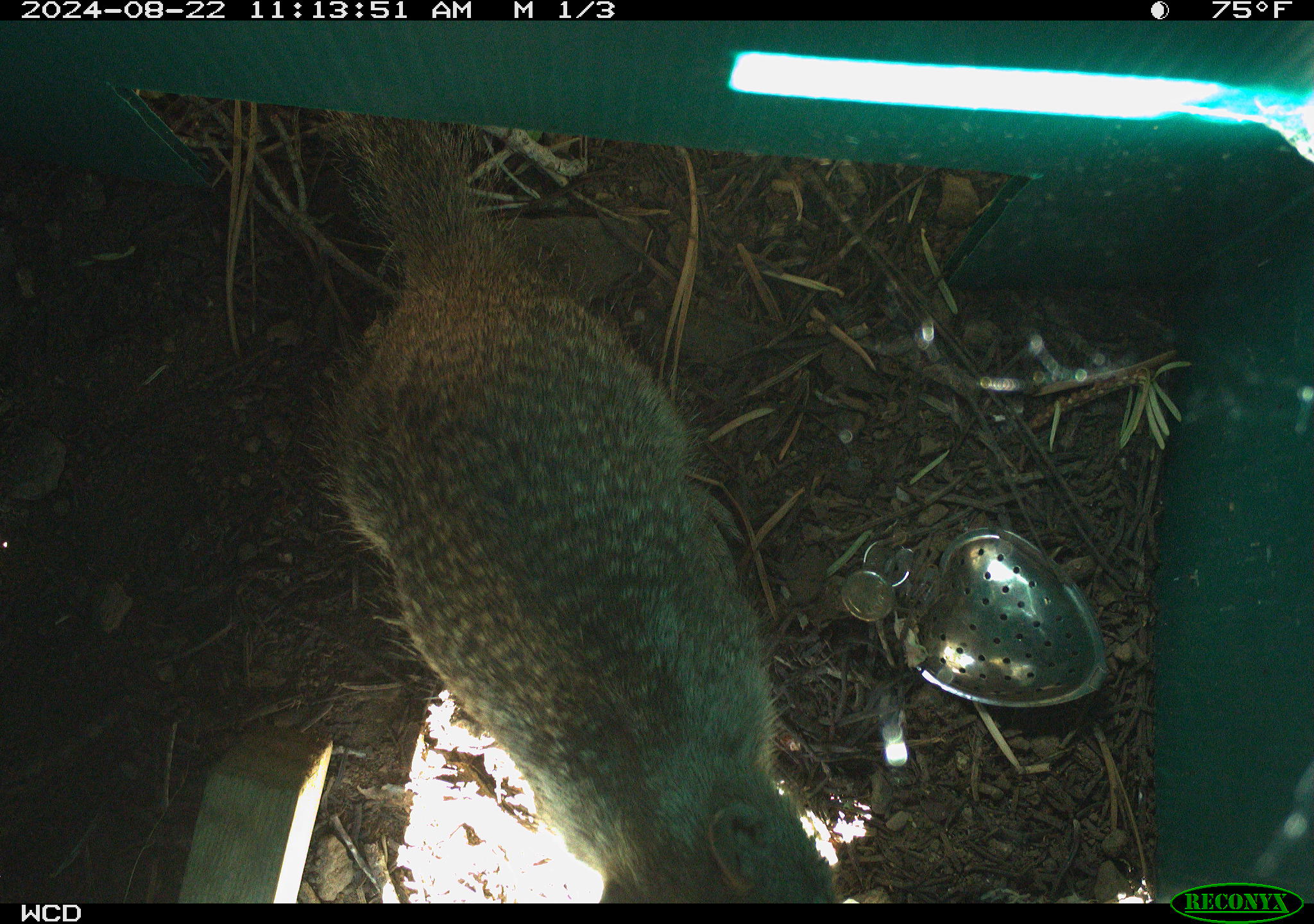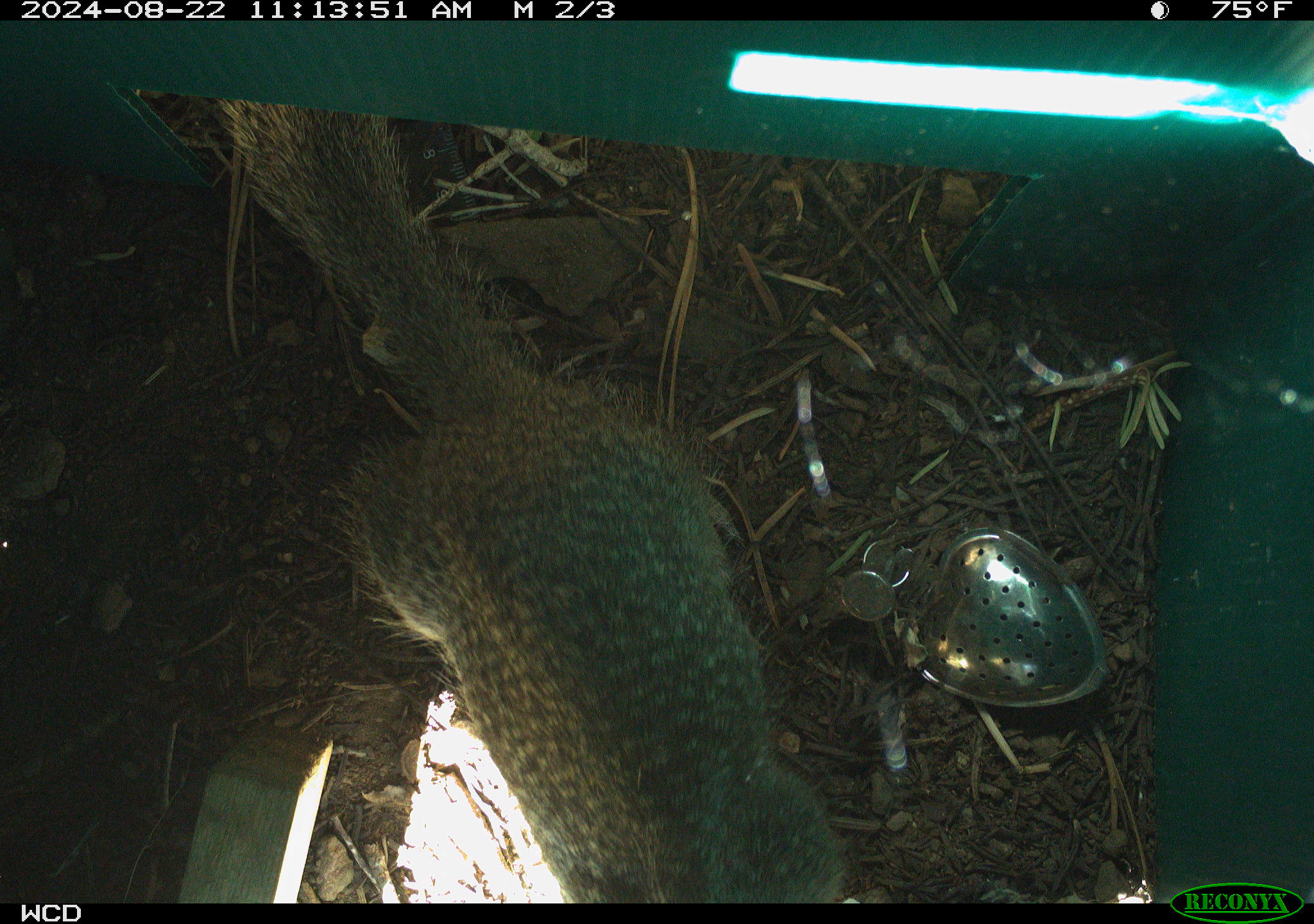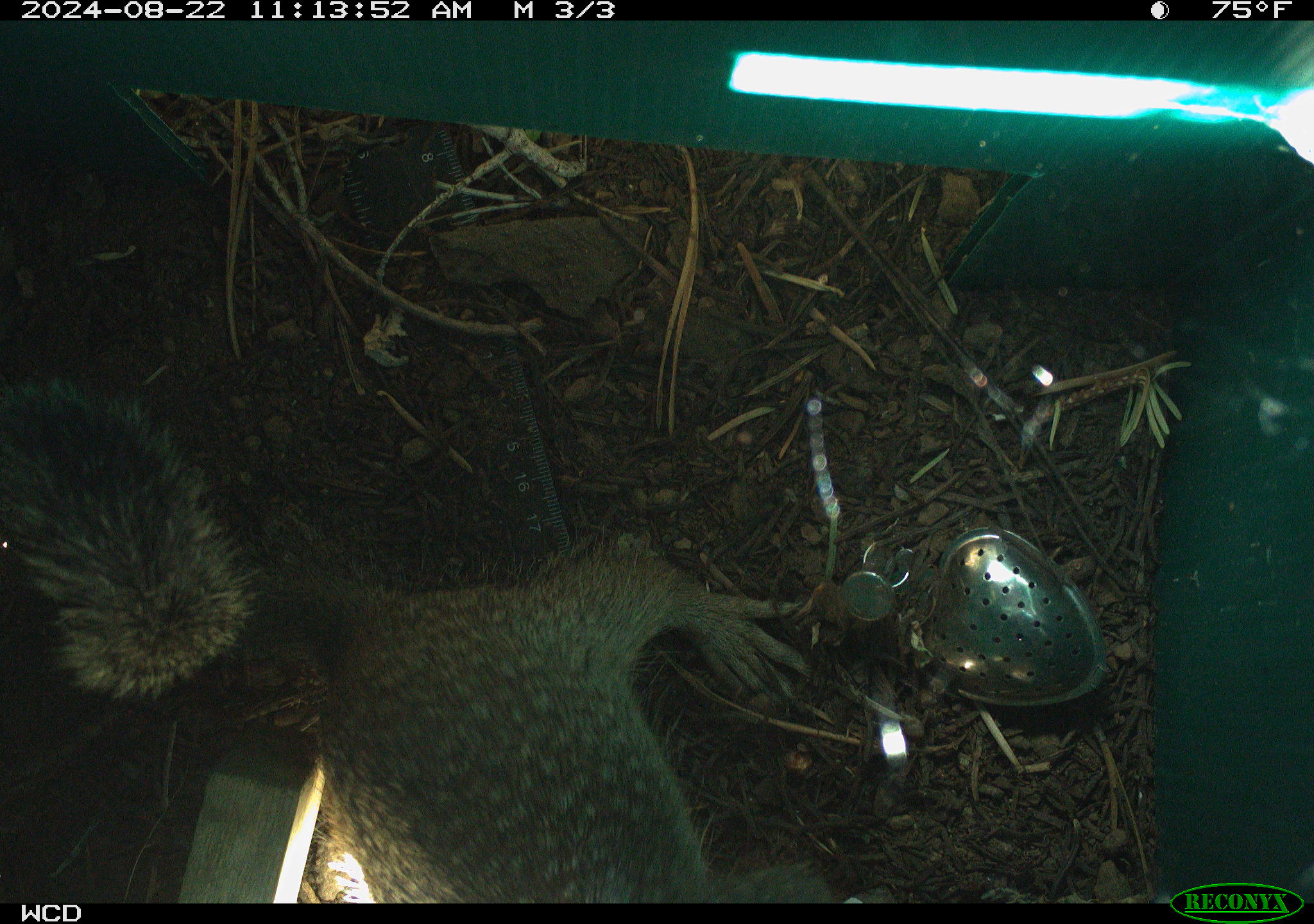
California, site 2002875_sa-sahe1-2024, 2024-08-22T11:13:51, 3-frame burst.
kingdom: Animalia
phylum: Chordata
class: Mammalia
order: Rodentia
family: Sciuridae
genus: Otospermophilus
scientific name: Otospermophilus beecheyi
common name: california ground squirrel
California ground squirrel (Otospermophilus beecheyi).